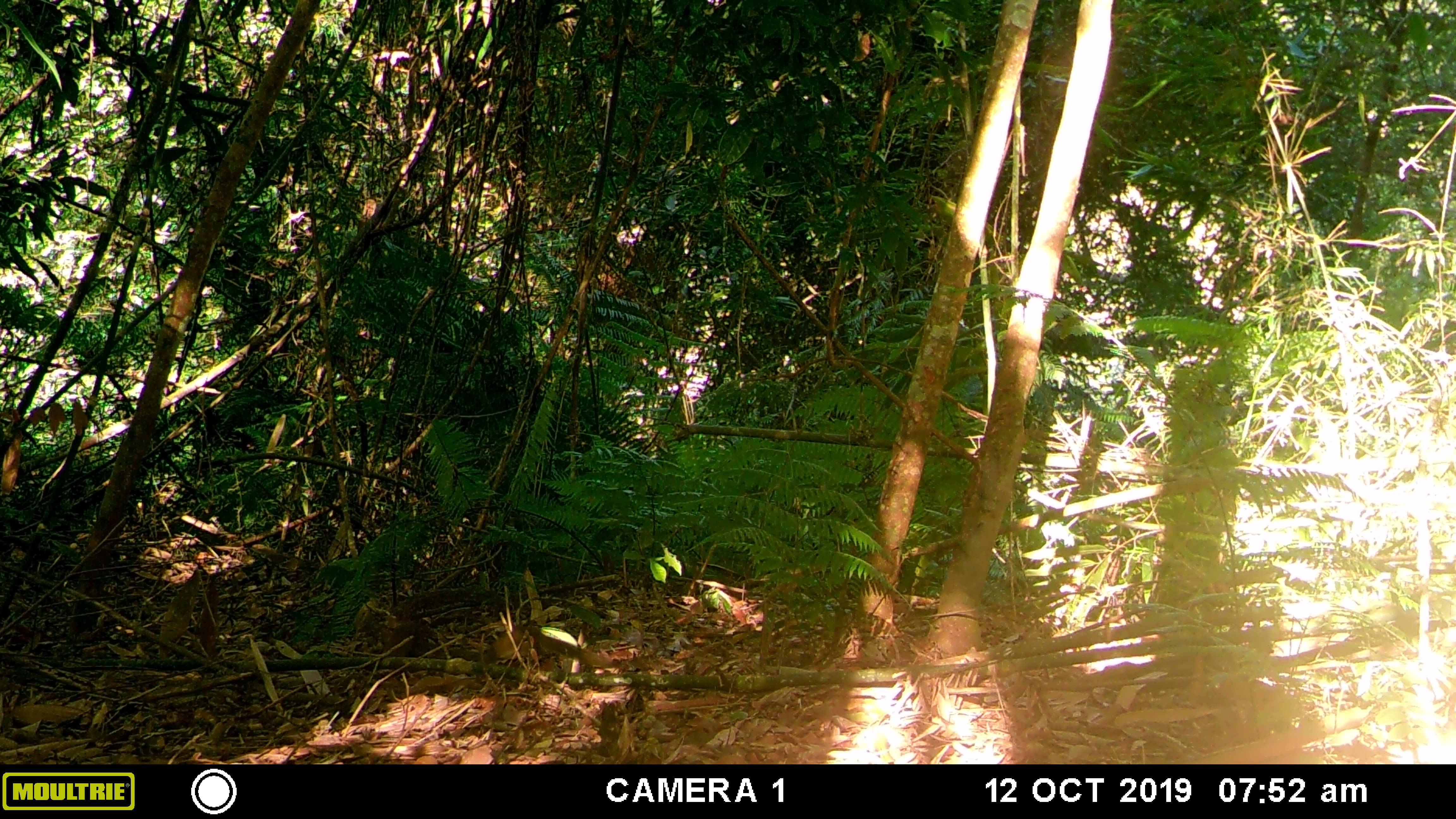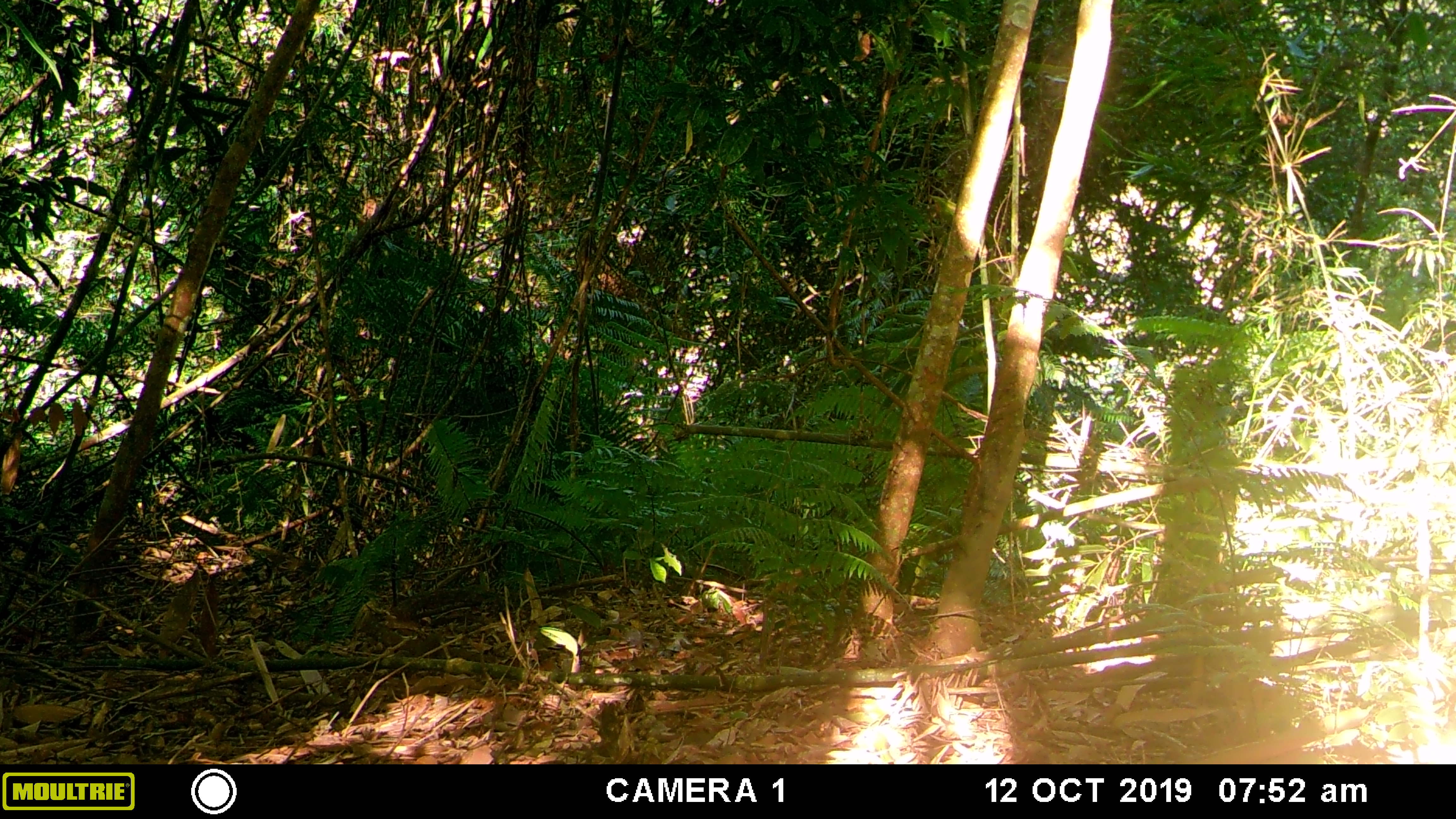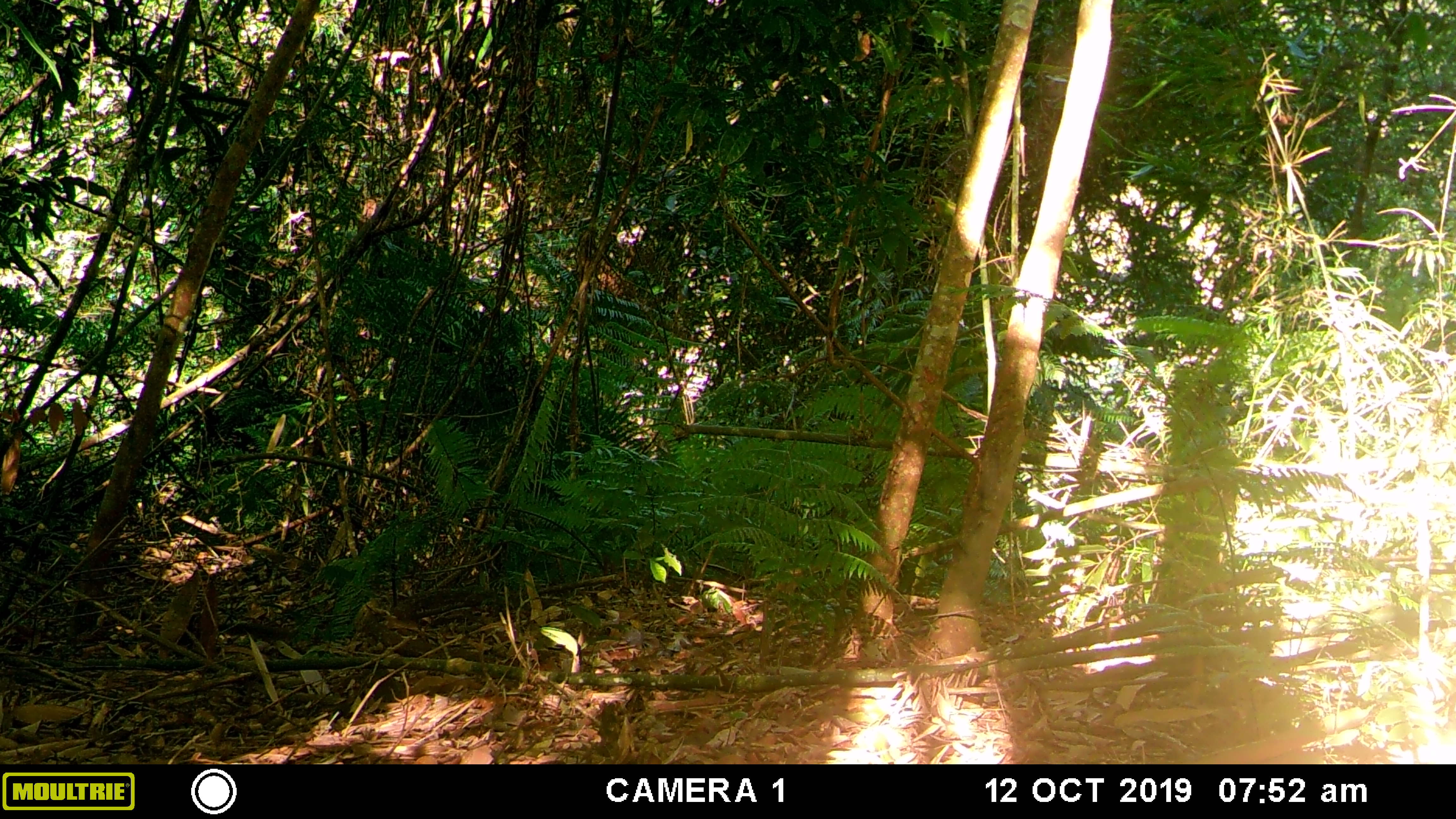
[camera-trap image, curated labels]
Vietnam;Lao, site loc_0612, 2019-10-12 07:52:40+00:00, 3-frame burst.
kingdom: Animalia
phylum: Chordata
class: Mammalia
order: Scandentia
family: Tupaiidae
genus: Tupaia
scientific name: Tupaia belangeri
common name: northern treeshrew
Northern treeshrew (Tupaia belangeri). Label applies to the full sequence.